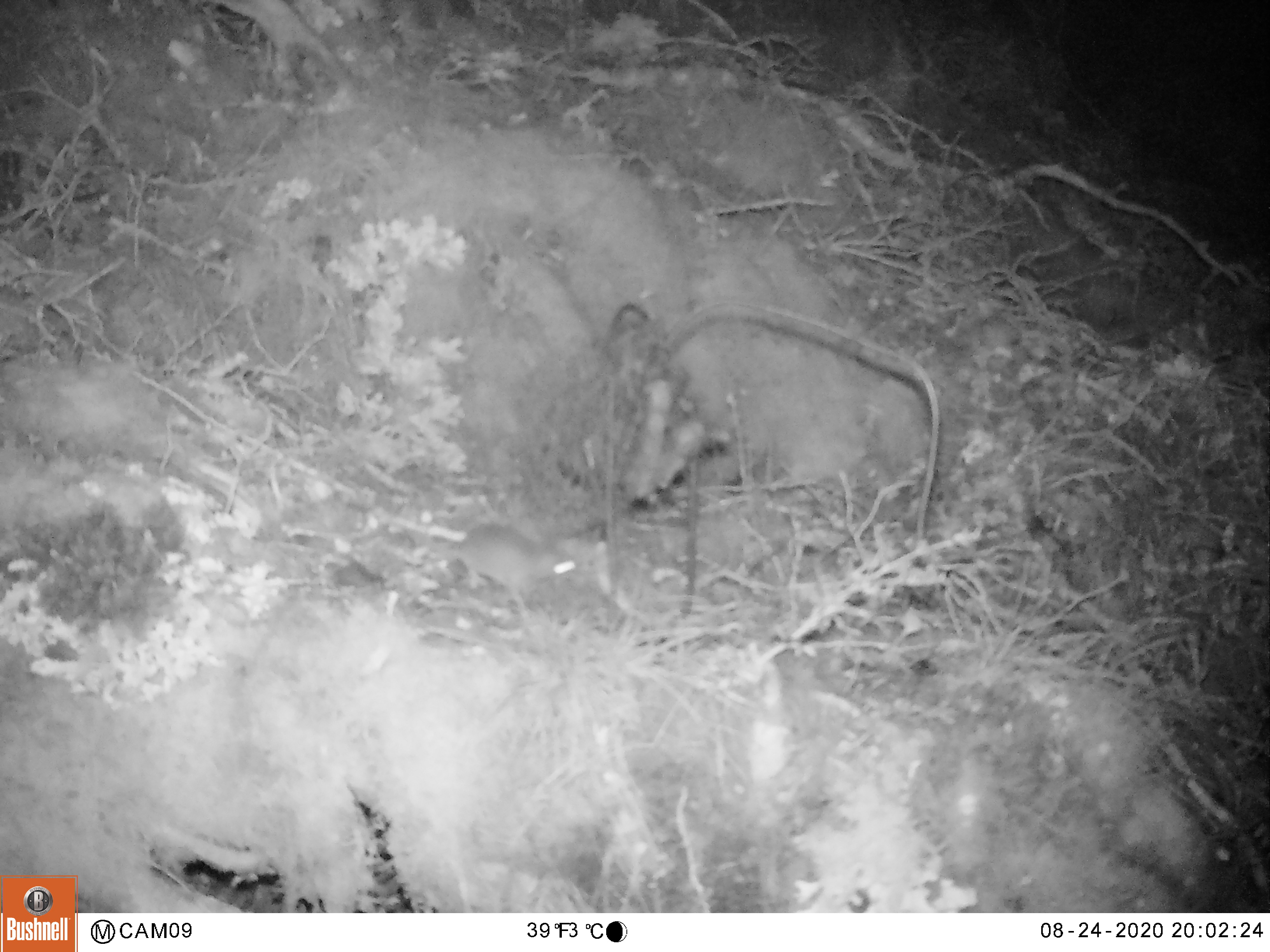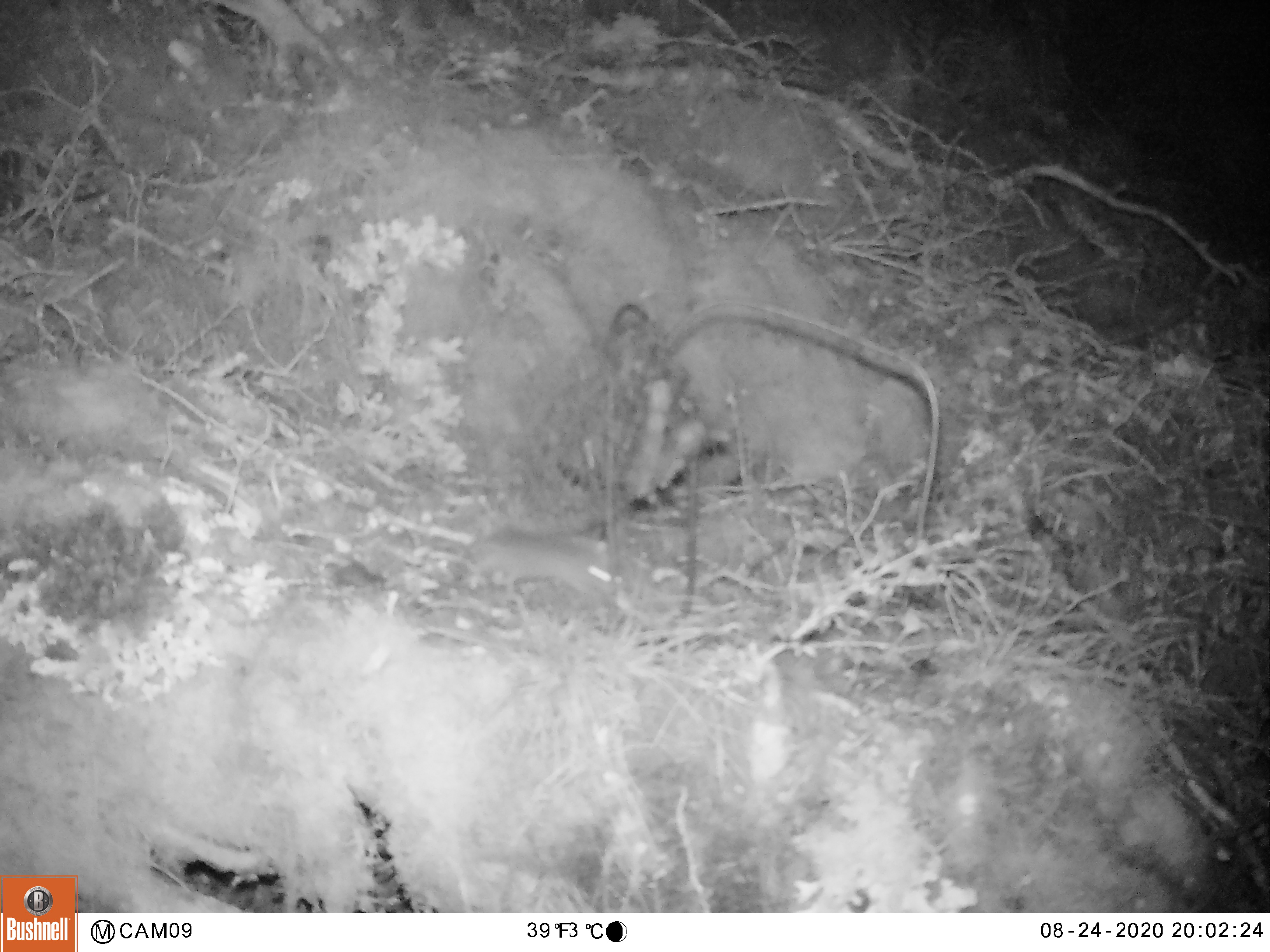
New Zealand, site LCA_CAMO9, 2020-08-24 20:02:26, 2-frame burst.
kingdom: Animalia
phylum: Chordata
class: Mammalia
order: Rodentia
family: Muridae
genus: Mus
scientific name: Mus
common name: mouse